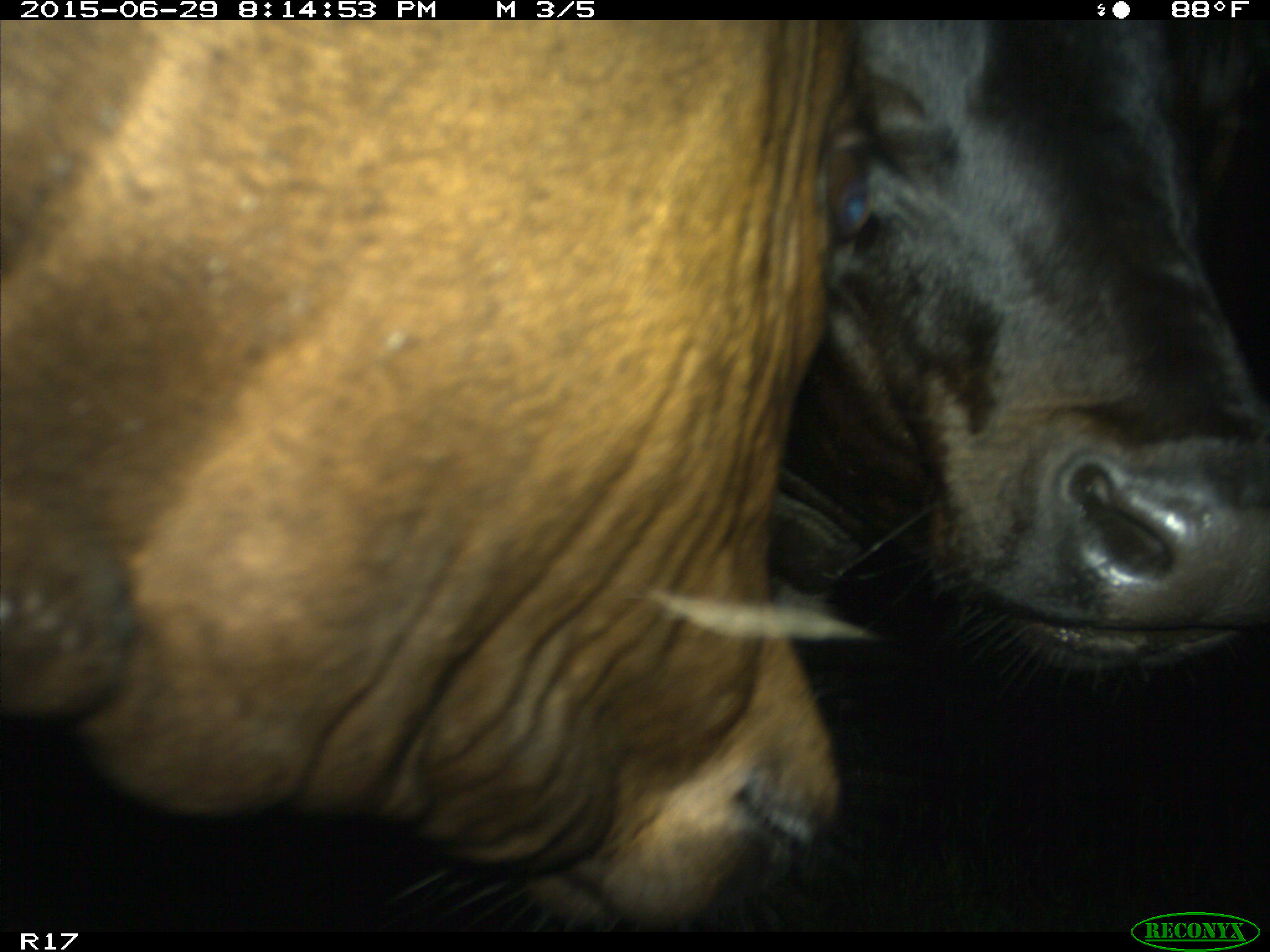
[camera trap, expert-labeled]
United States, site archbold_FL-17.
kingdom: Animalia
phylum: Chordata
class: Mammalia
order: Artiodactyla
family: Bovidae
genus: Bos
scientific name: Bos taurus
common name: domestic cow